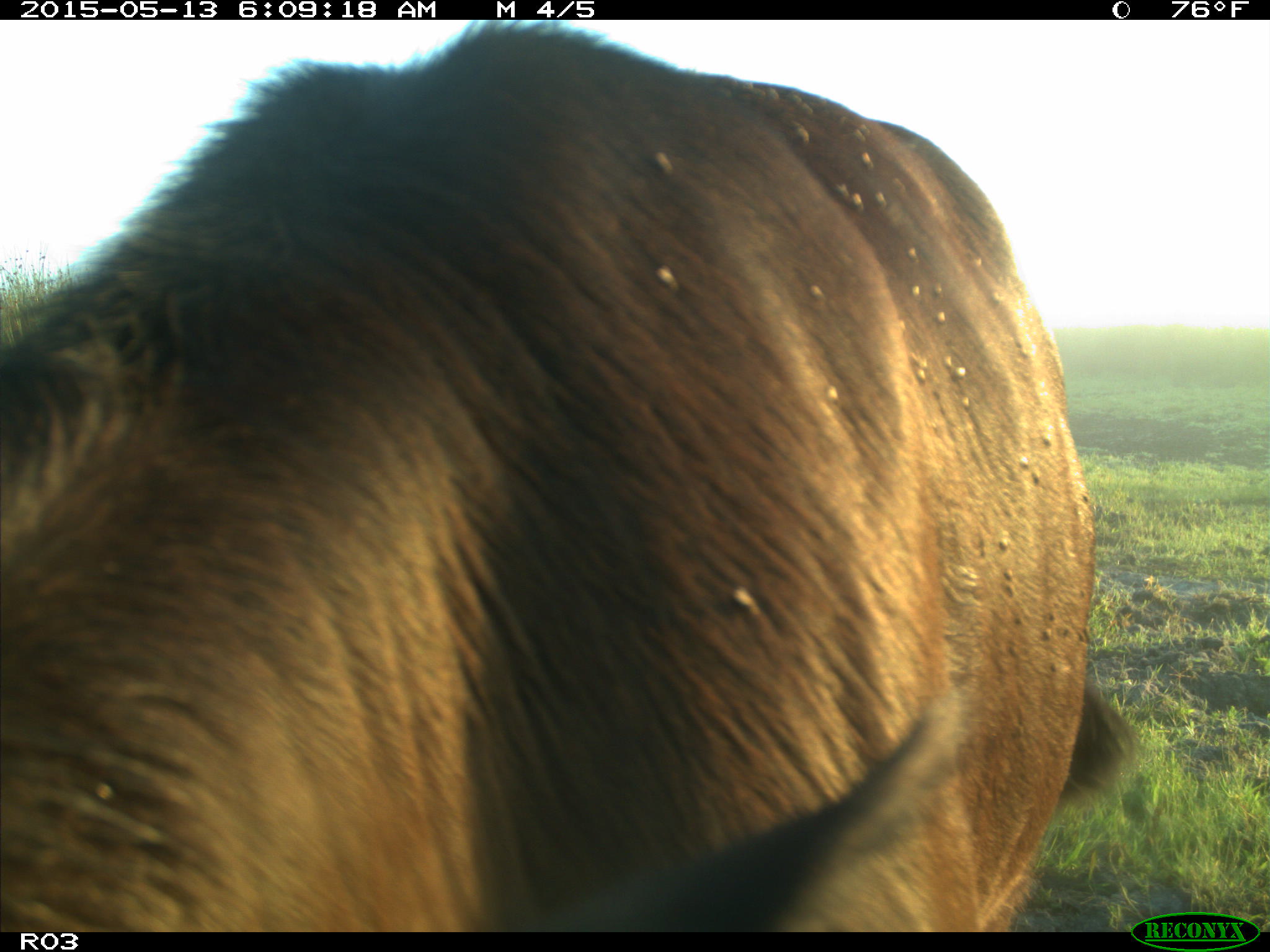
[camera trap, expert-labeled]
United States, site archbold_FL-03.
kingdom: Animalia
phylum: Chordata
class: Mammalia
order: Artiodactyla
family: Bovidae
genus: Bos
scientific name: Bos taurus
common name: domestic cow